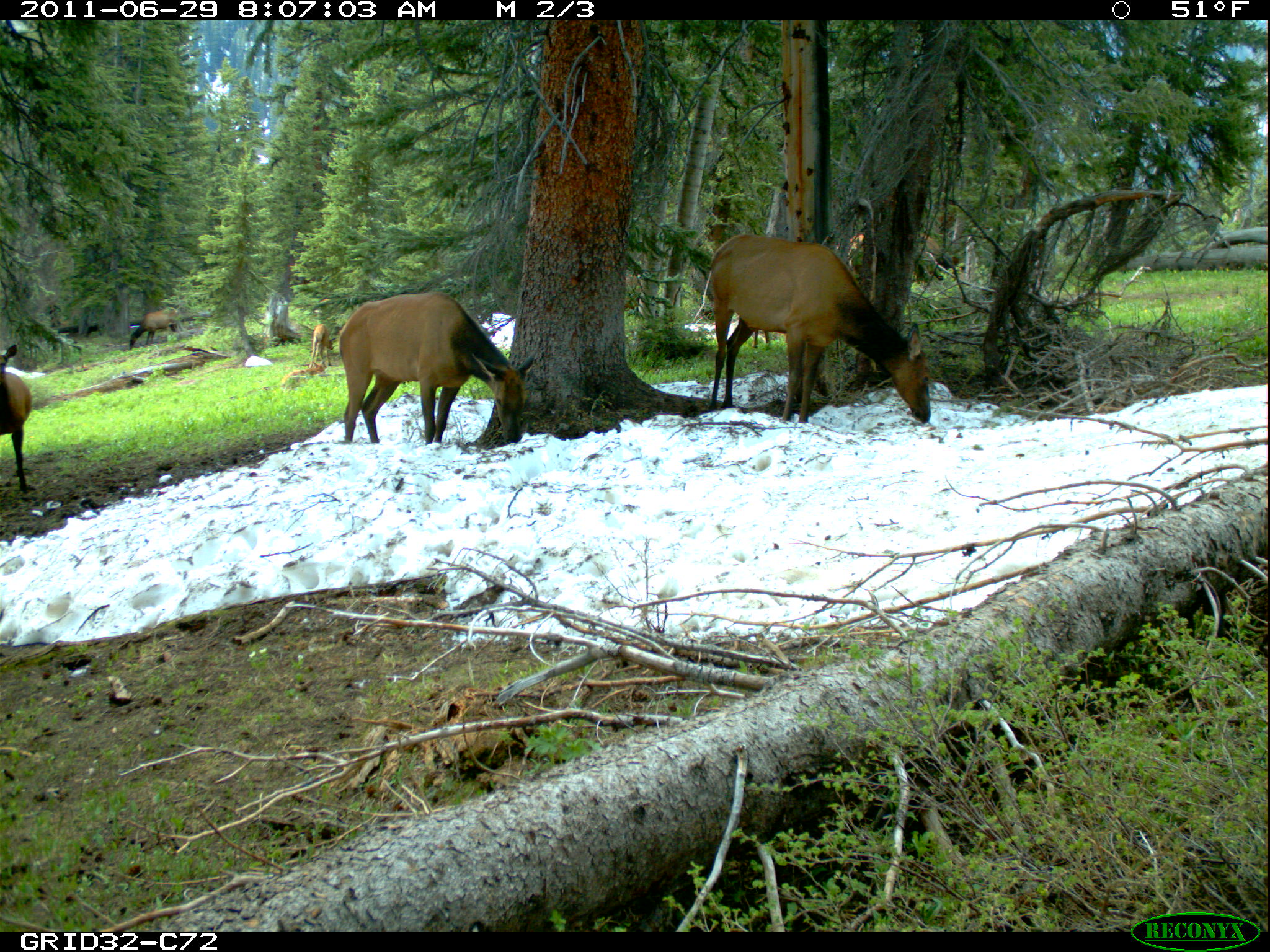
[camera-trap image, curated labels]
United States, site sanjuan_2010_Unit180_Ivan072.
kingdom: Animalia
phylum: Chordata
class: Mammalia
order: Artiodactyla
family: Cervidae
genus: Cervus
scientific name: Cervus elaphus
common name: red deer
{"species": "Cervus elaphus (red deer)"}